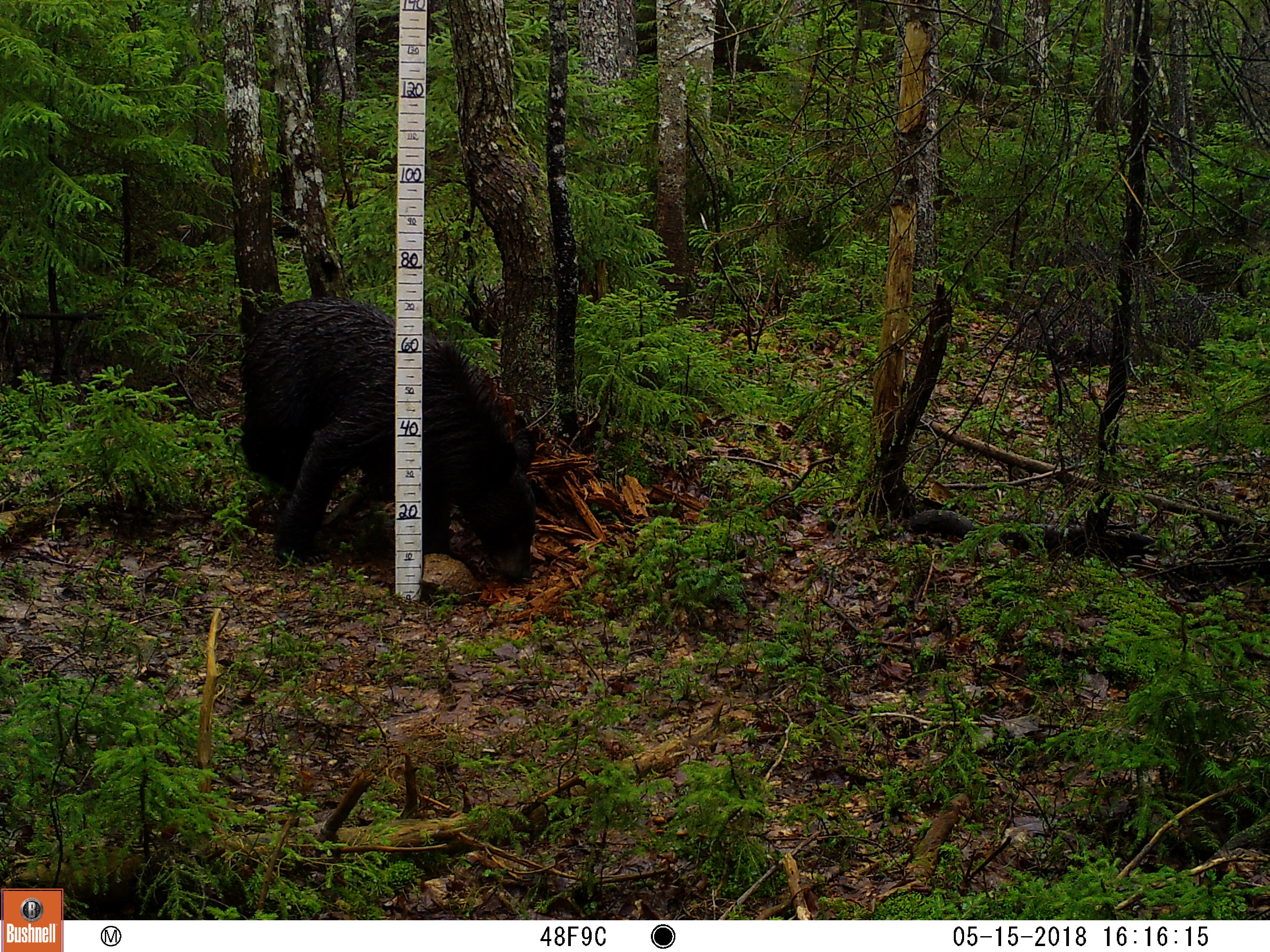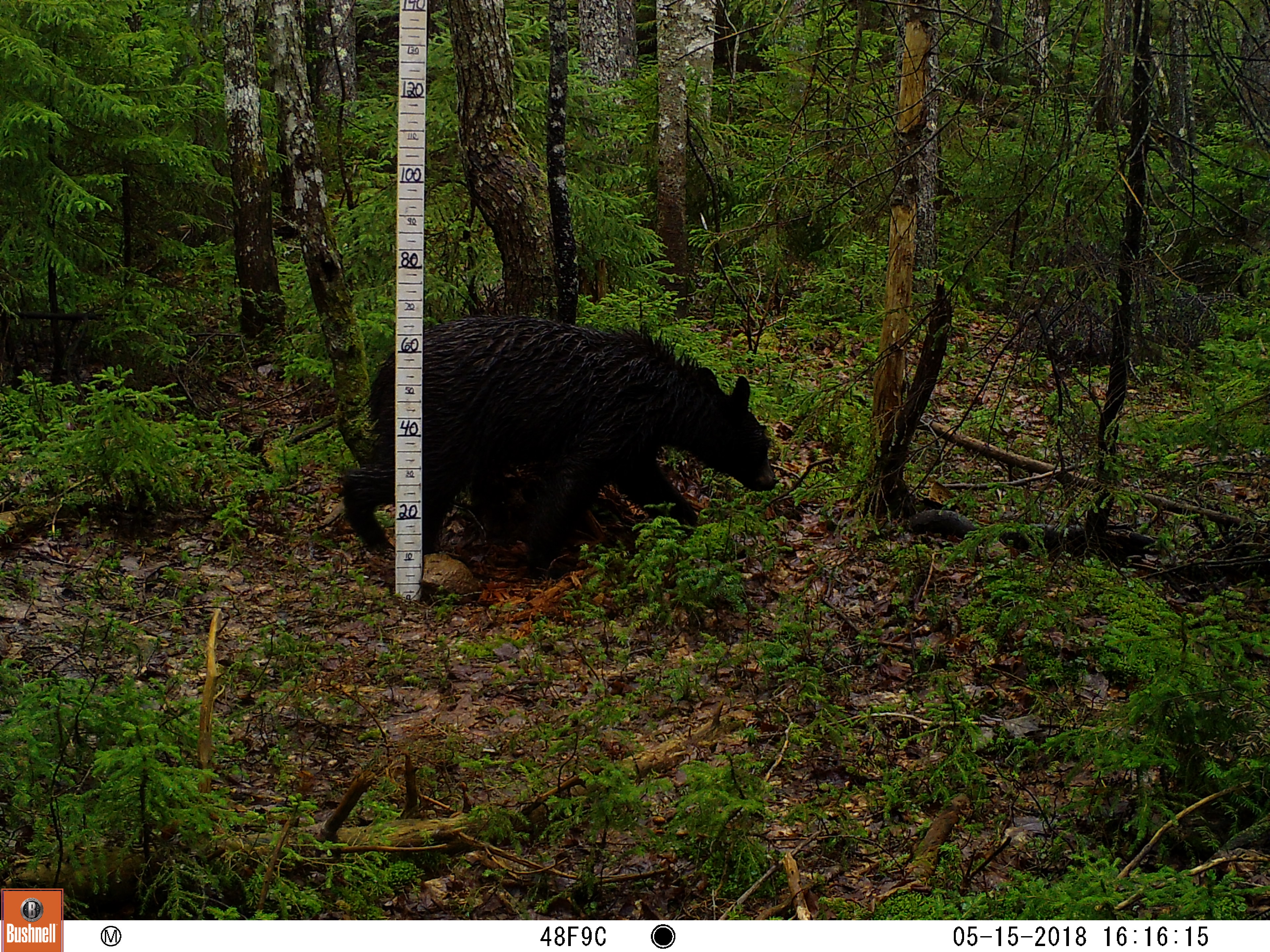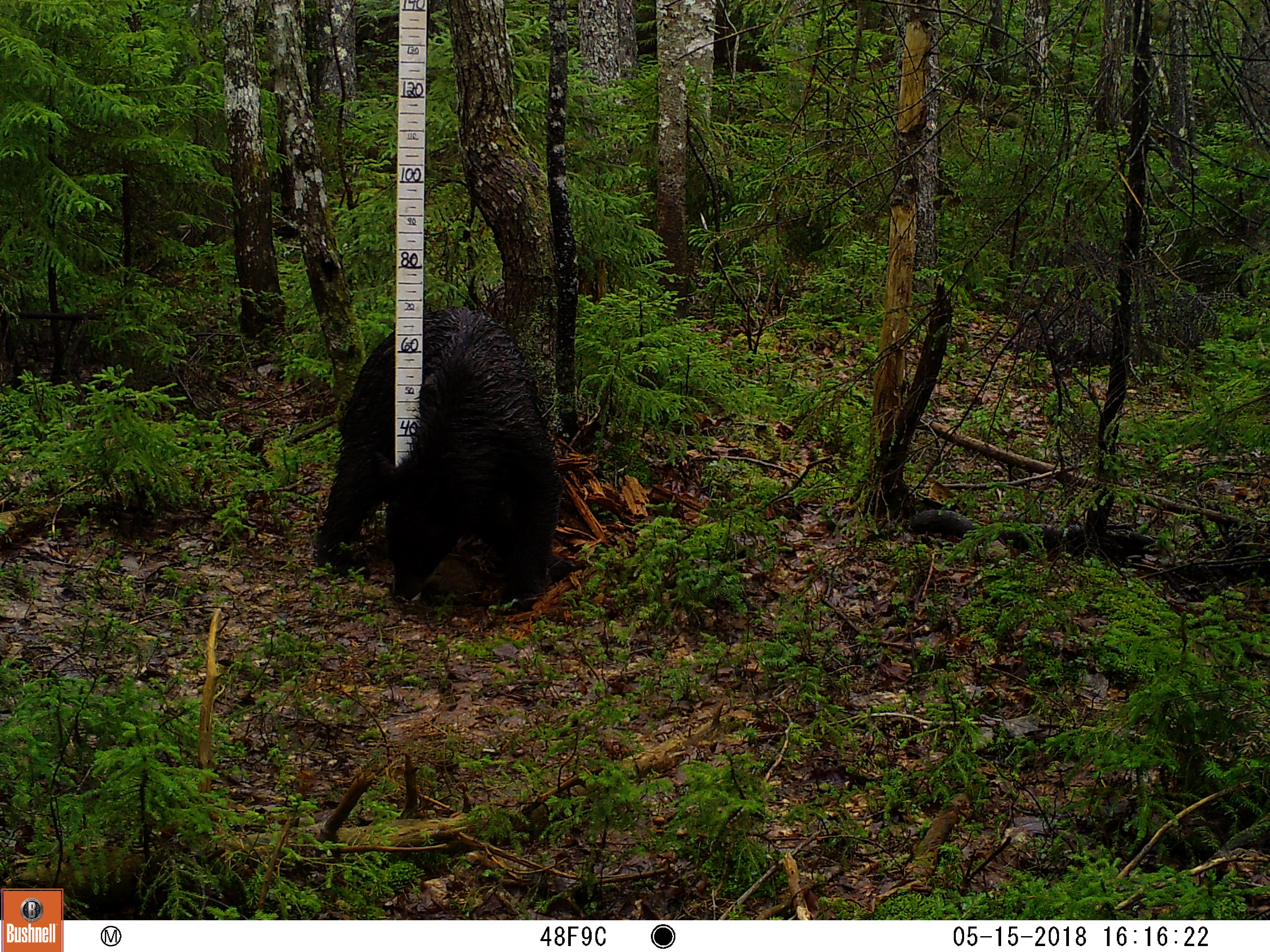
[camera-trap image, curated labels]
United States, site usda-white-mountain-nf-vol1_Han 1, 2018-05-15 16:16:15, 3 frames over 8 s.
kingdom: Animalia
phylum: Chordata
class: Mammalia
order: Carnivora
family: Ursidae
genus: Ursus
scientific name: Ursus americanus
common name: black bear